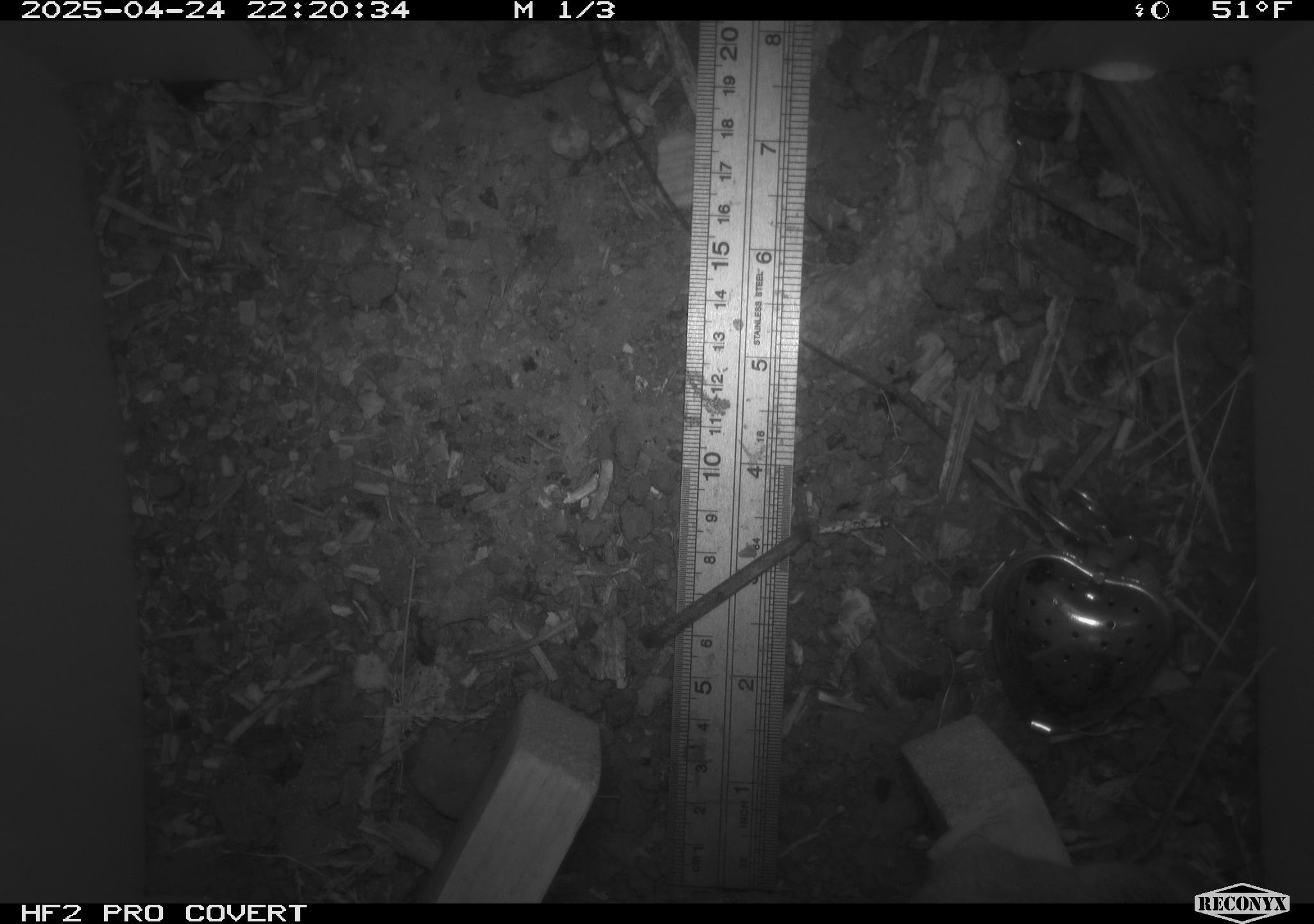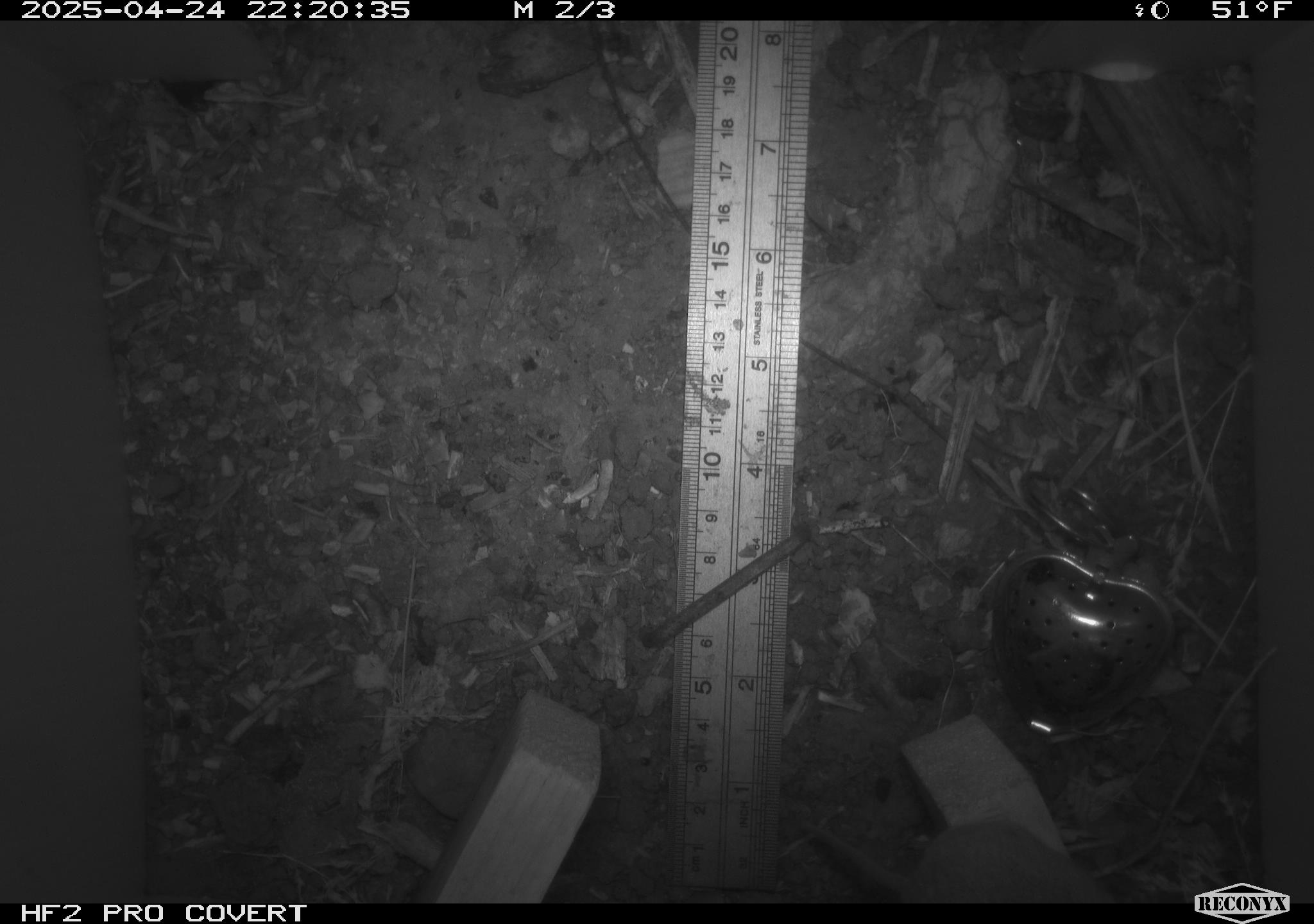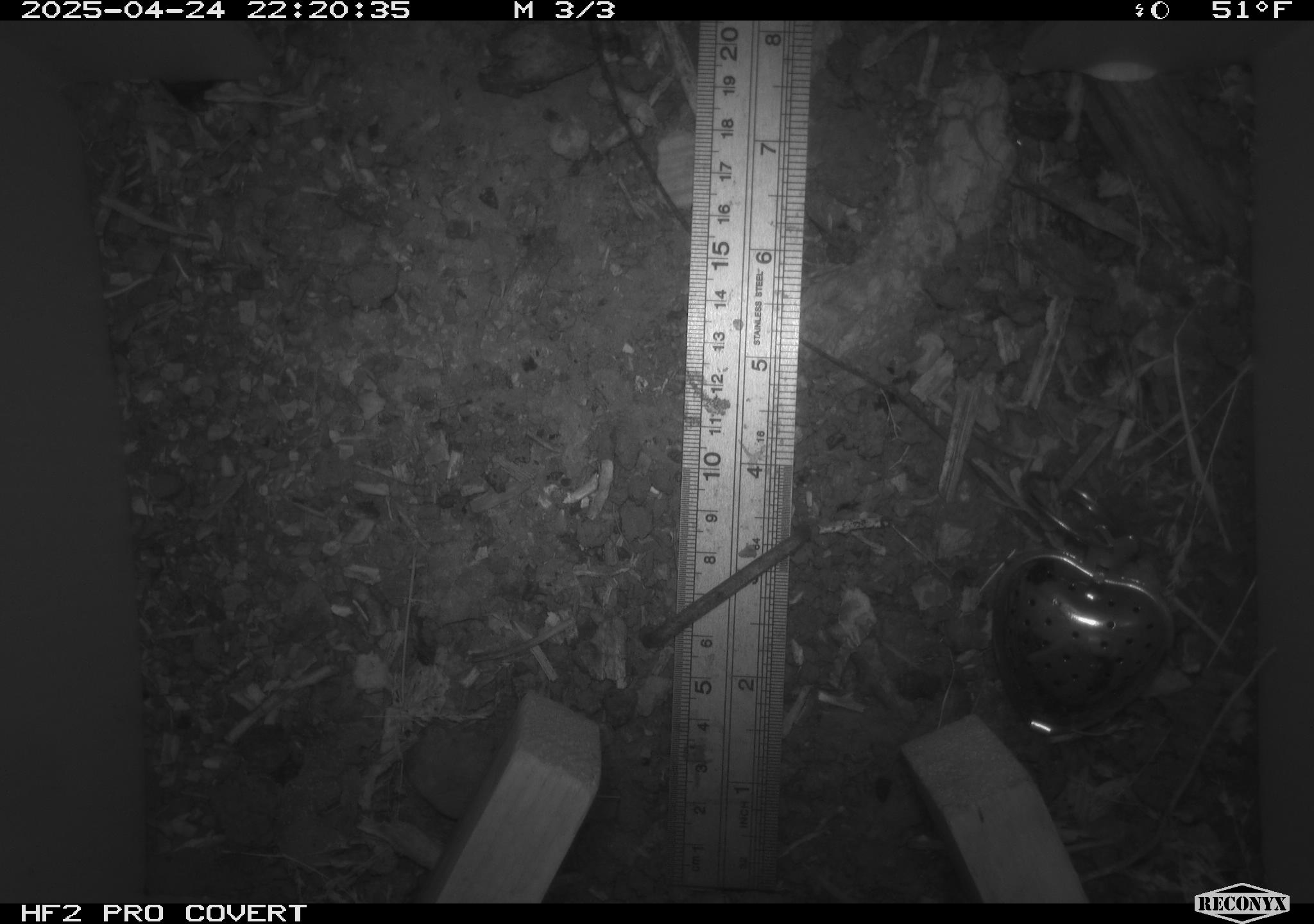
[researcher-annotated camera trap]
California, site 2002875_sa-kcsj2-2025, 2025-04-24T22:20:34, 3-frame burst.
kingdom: Animalia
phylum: Chordata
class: Mammalia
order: Rodentia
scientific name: Rodentia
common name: rodent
Rodent (Rodentia).